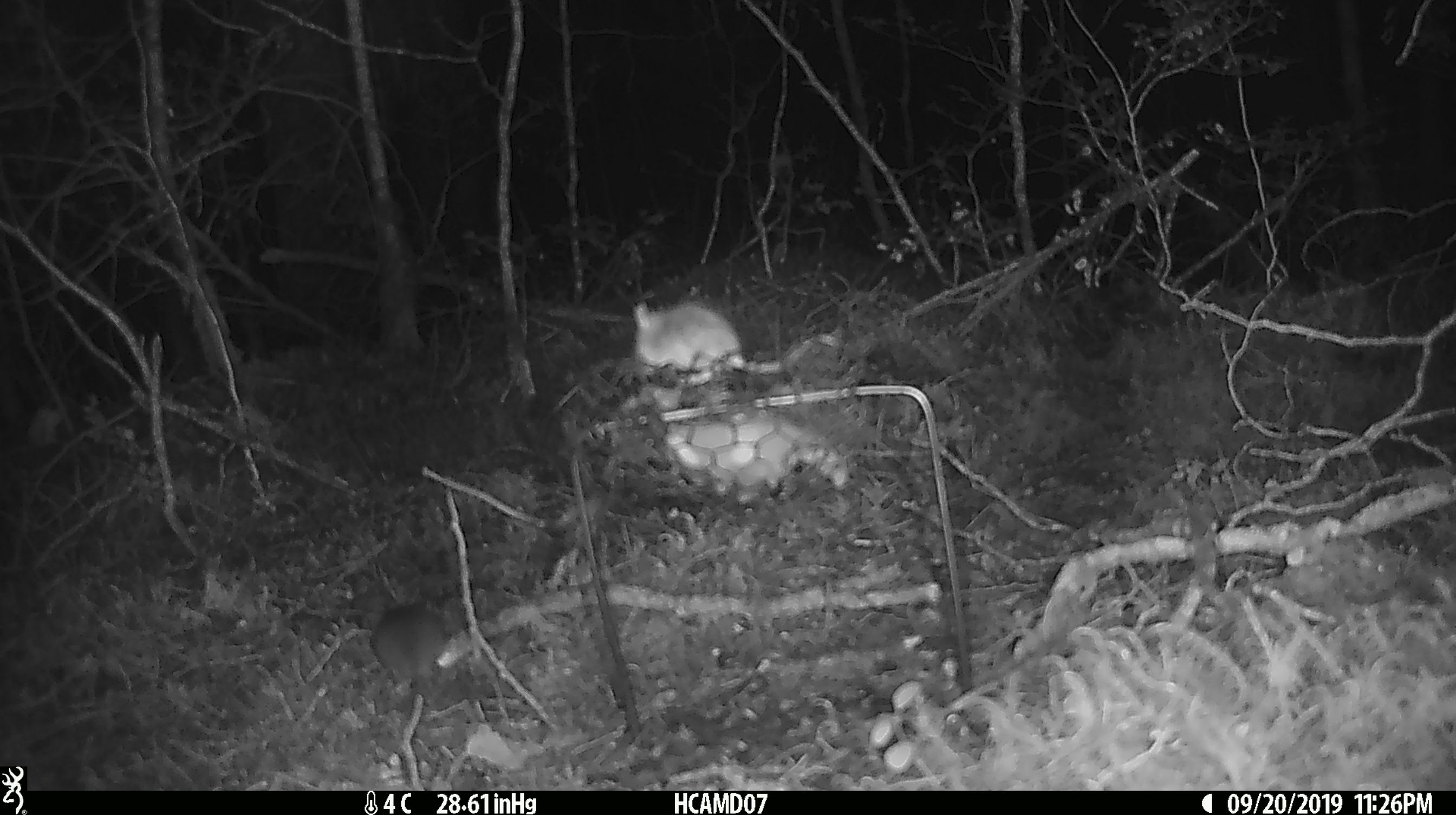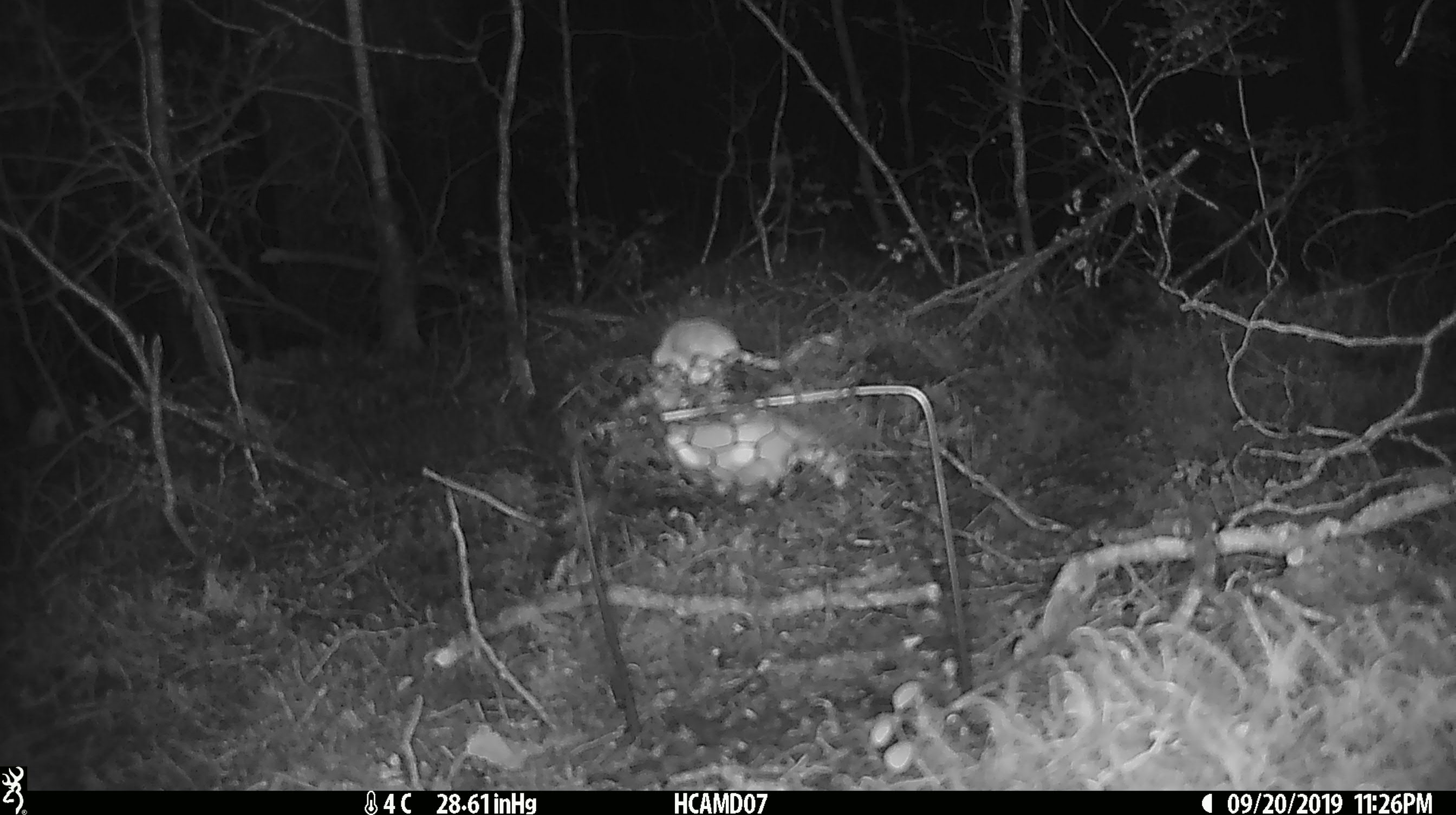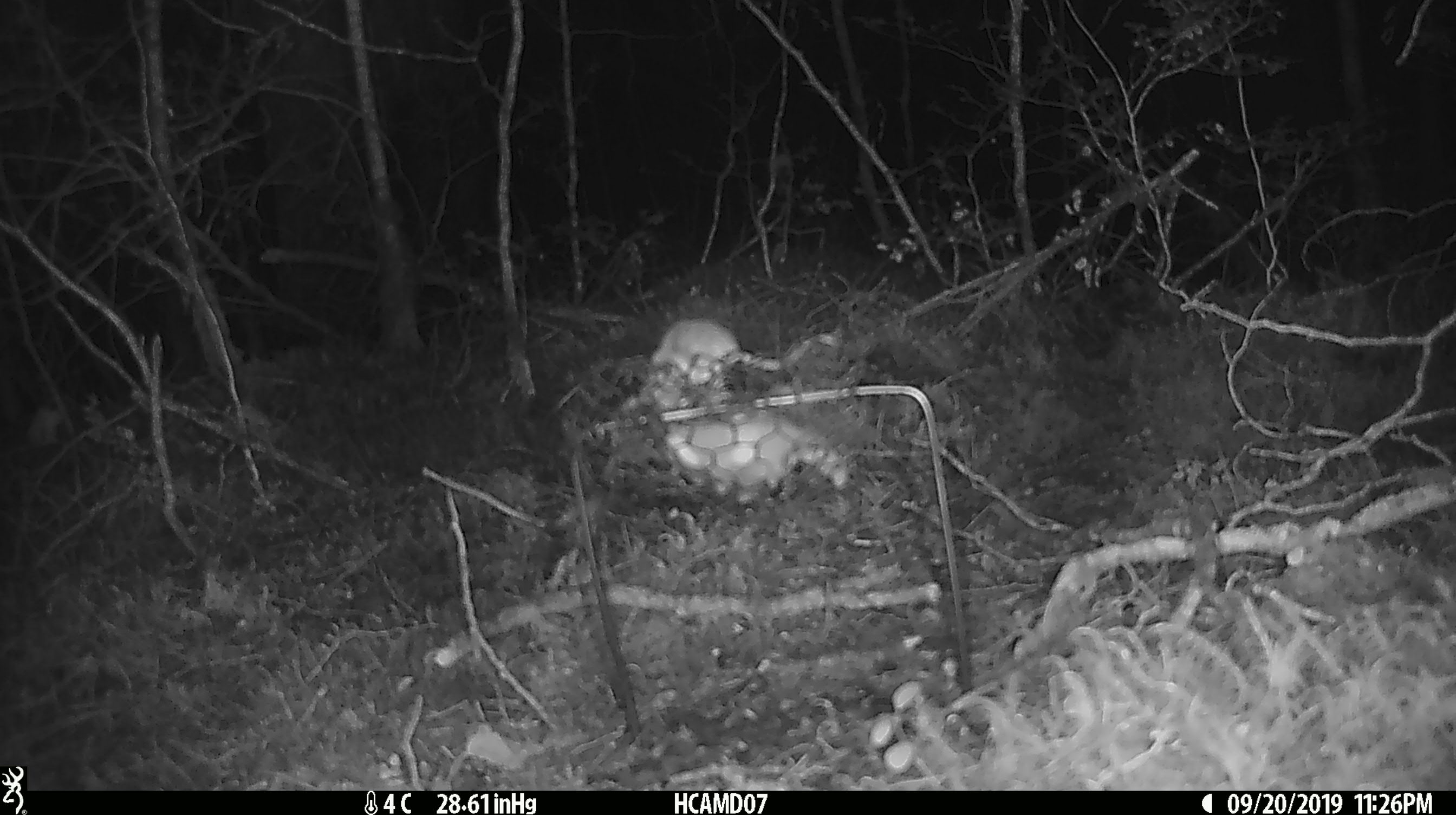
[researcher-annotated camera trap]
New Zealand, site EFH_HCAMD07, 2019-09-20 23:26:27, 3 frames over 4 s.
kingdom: Animalia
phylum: Chordata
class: Mammalia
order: Rodentia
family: Muridae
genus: Mus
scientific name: Mus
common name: mouse